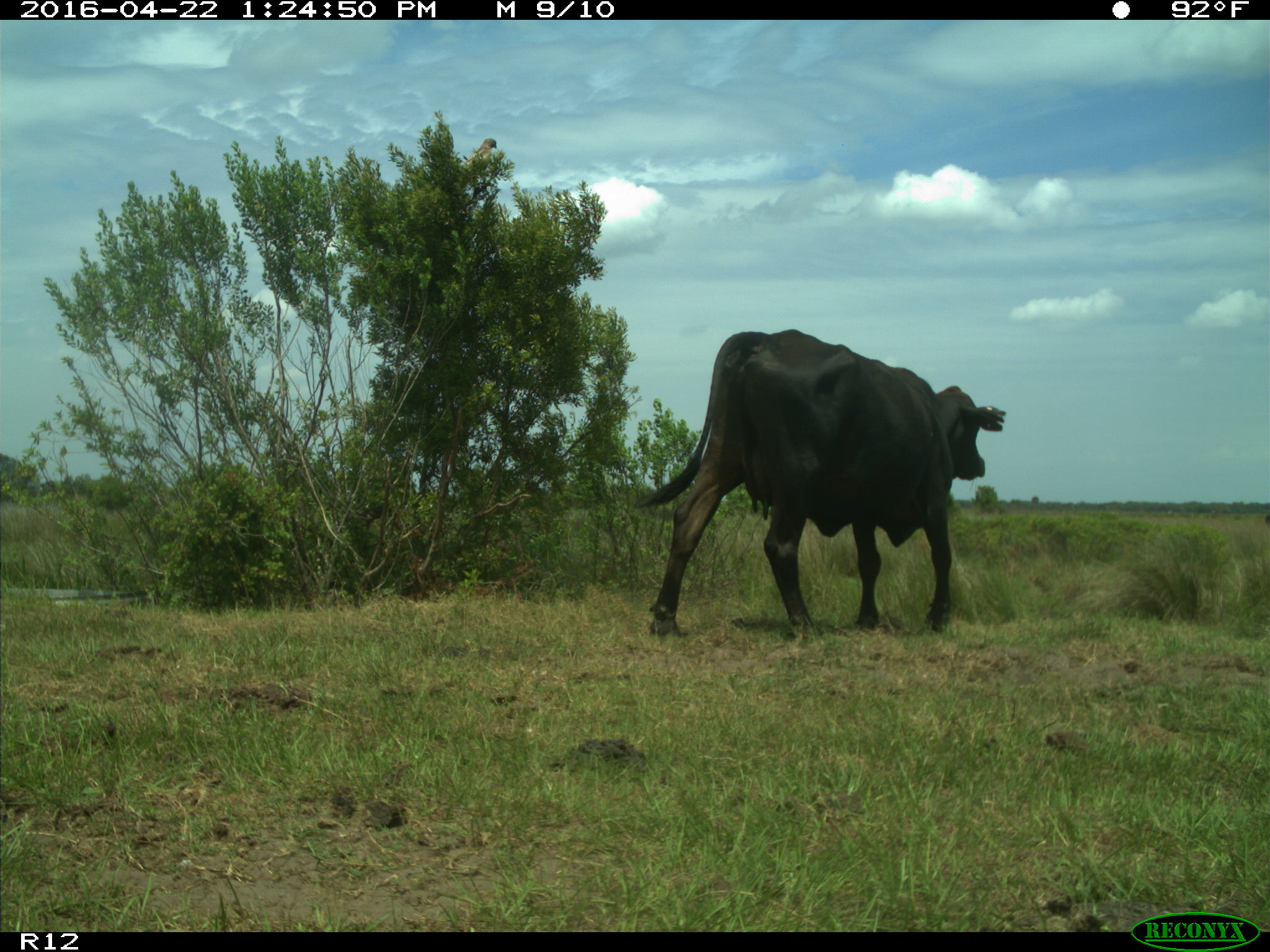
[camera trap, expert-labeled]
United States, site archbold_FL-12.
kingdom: Animalia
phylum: Chordata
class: Mammalia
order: Artiodactyla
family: Bovidae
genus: Bos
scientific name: Bos taurus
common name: domestic cow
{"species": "Bos taurus (domestic cow)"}